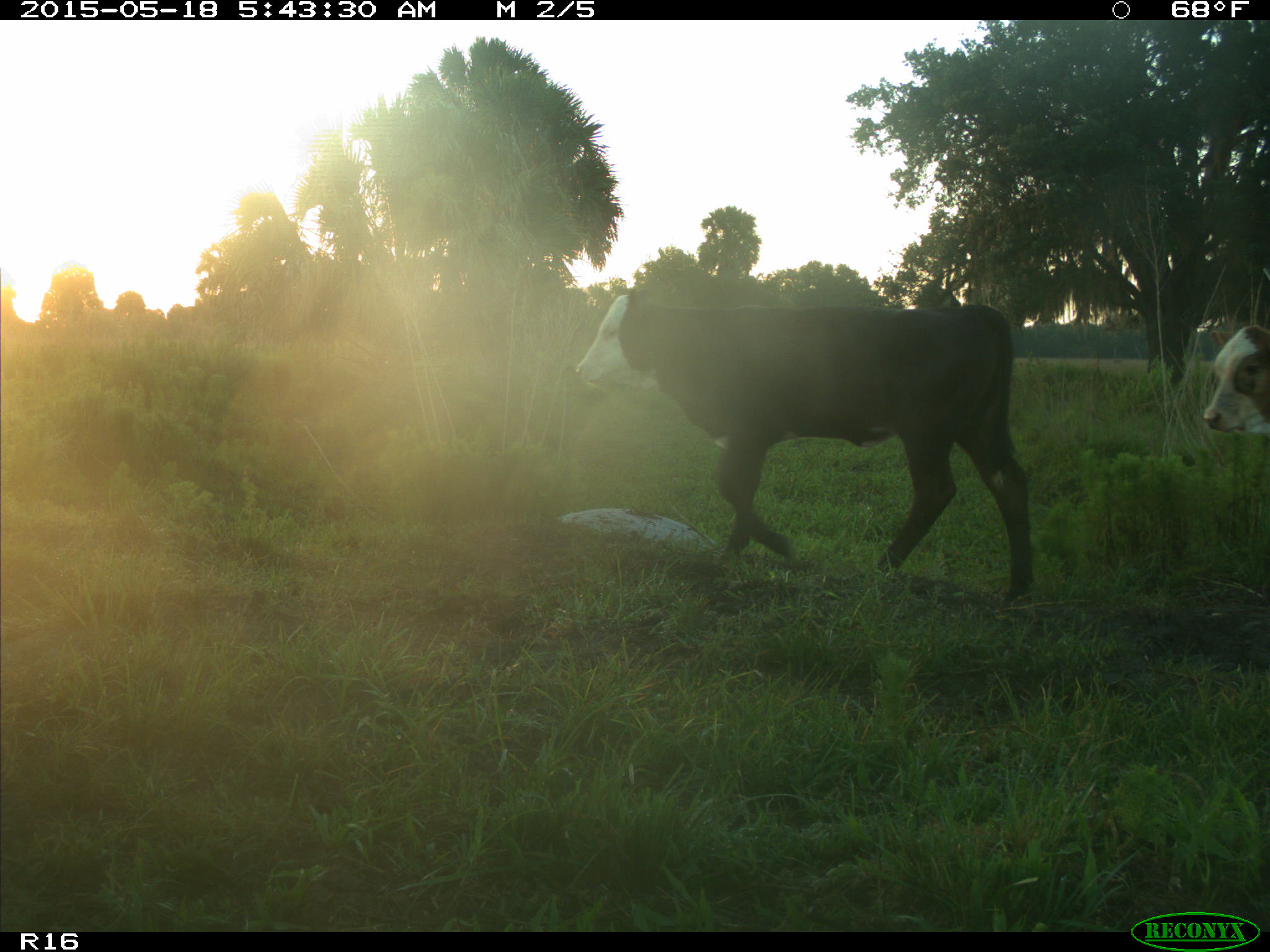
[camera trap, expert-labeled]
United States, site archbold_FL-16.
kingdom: Animalia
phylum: Chordata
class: Mammalia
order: Artiodactyla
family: Bovidae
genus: Bos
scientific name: Bos taurus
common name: domestic cow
Bos taurus (domestic cow).